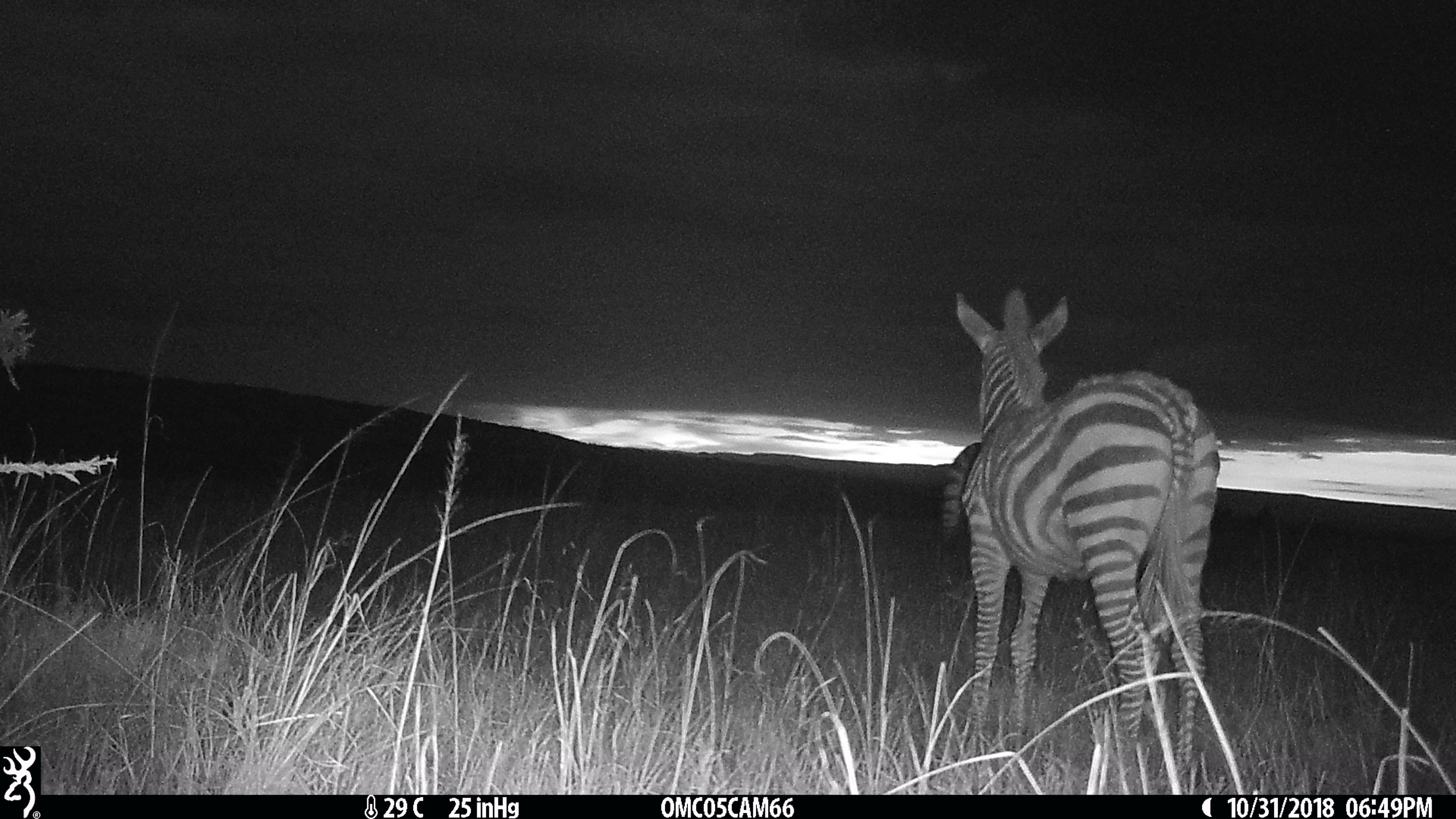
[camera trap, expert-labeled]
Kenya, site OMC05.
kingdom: Animalia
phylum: Chordata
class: Mammalia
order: Perissodactyla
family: Equidae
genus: Equus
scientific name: Equus quagga burchellii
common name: burchell's zebra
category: zebra